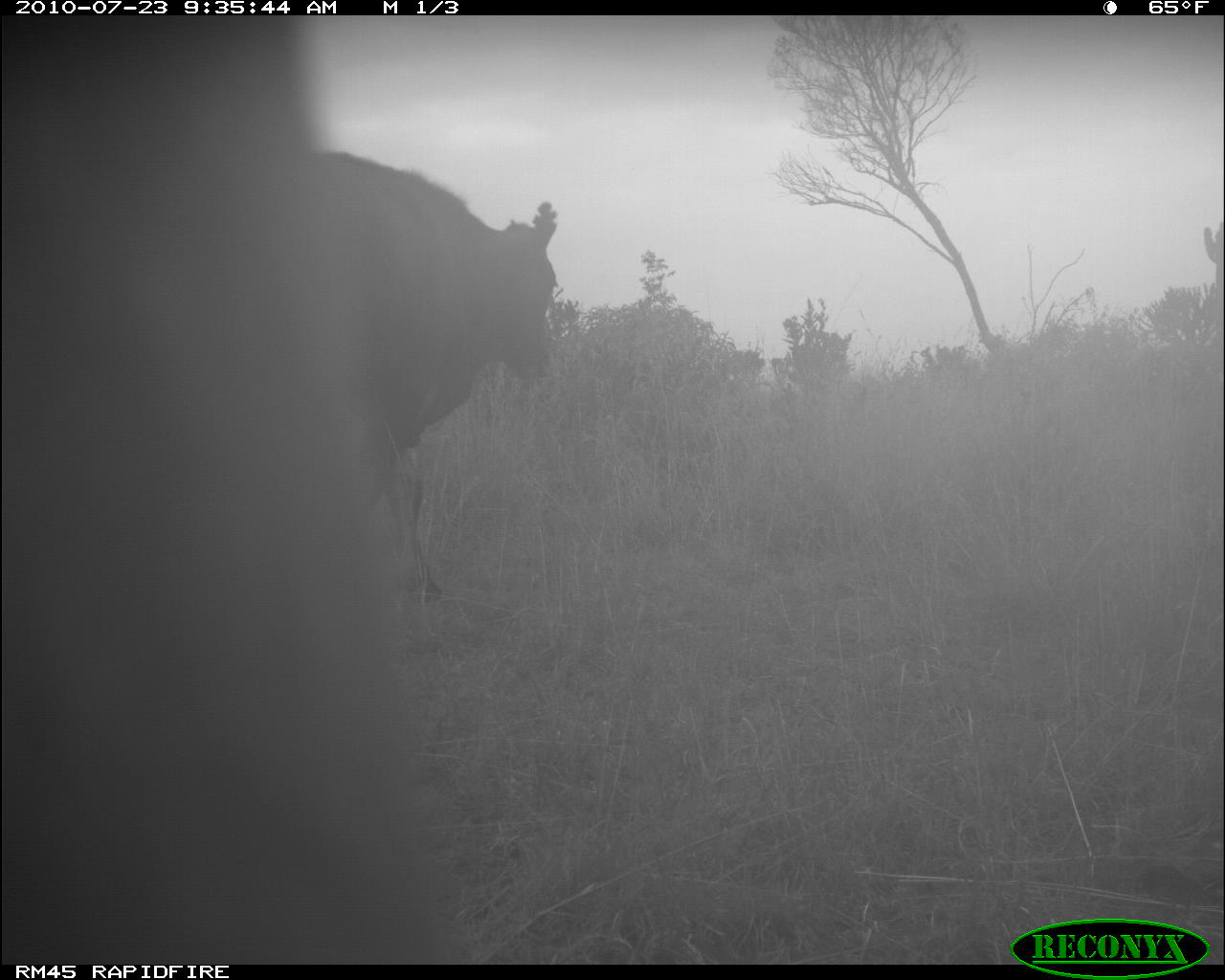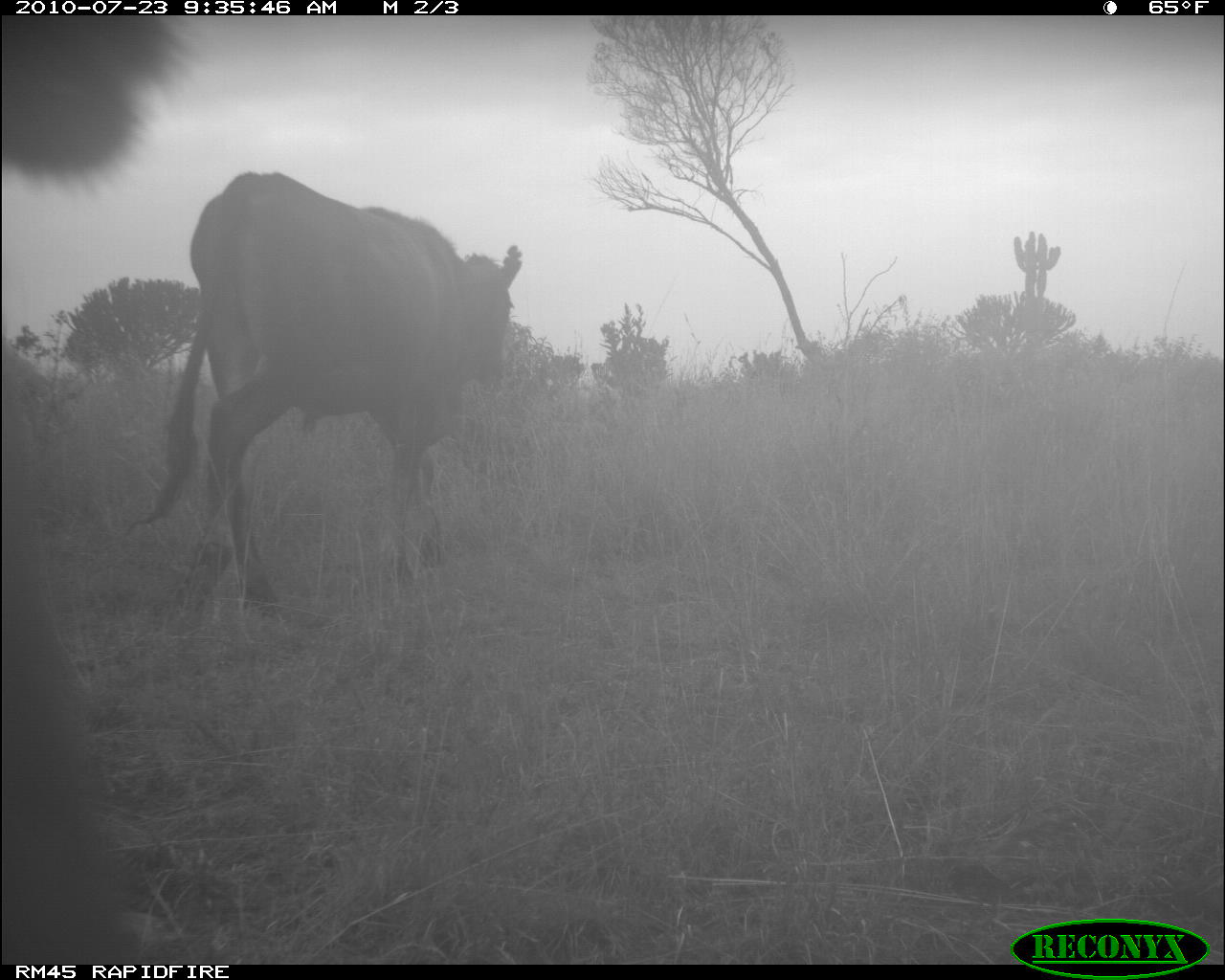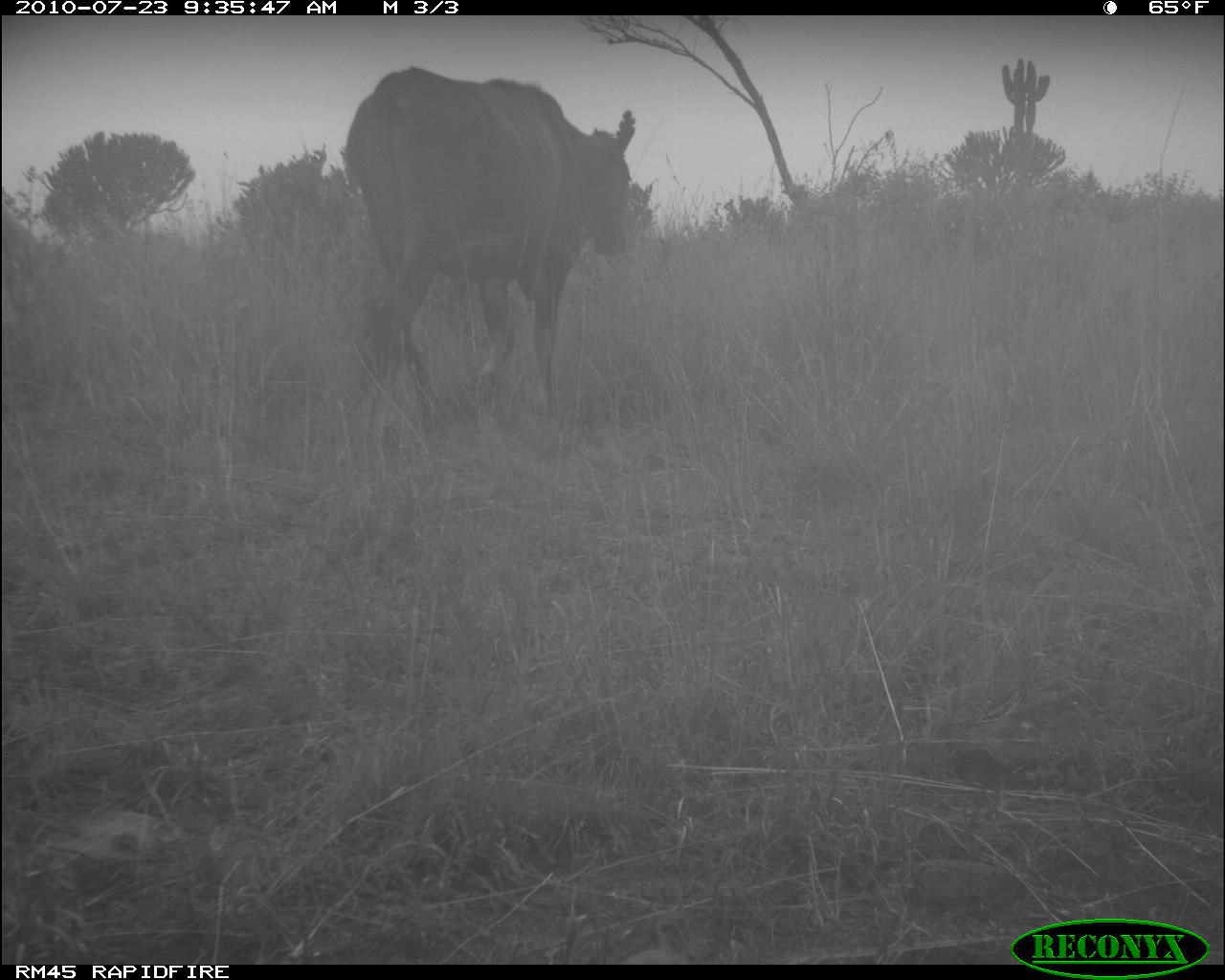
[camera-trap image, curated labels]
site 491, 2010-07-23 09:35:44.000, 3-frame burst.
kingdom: Animalia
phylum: Chordata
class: Mammalia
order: Artiodactyla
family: Bovidae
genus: Bos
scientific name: Bos taurus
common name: domestic cattle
Bos taurus (domestic cattle), count 2.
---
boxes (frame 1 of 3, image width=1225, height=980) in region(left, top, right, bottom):
bos taurus: region(312, 149, 559, 603)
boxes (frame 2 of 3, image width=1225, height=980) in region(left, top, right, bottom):
bos taurus: region(3, 18, 206, 964); region(129, 172, 523, 621)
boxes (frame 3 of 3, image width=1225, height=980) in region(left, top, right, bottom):
bos taurus: region(342, 66, 637, 437)